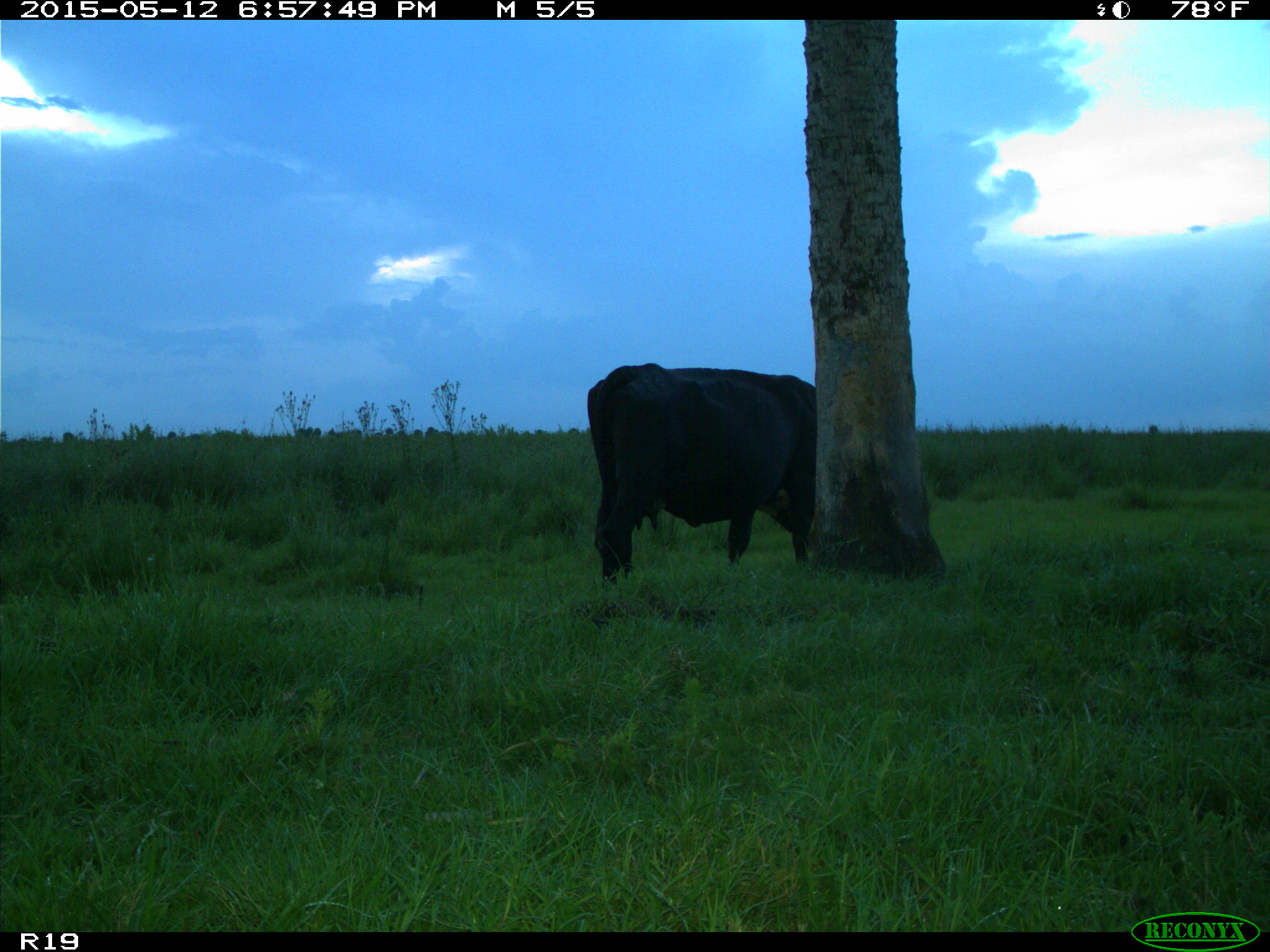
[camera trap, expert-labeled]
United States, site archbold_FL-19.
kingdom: Animalia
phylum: Chordata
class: Mammalia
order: Artiodactyla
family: Bovidae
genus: Bos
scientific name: Bos taurus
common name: domestic cow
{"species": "Bos taurus (domestic cow)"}